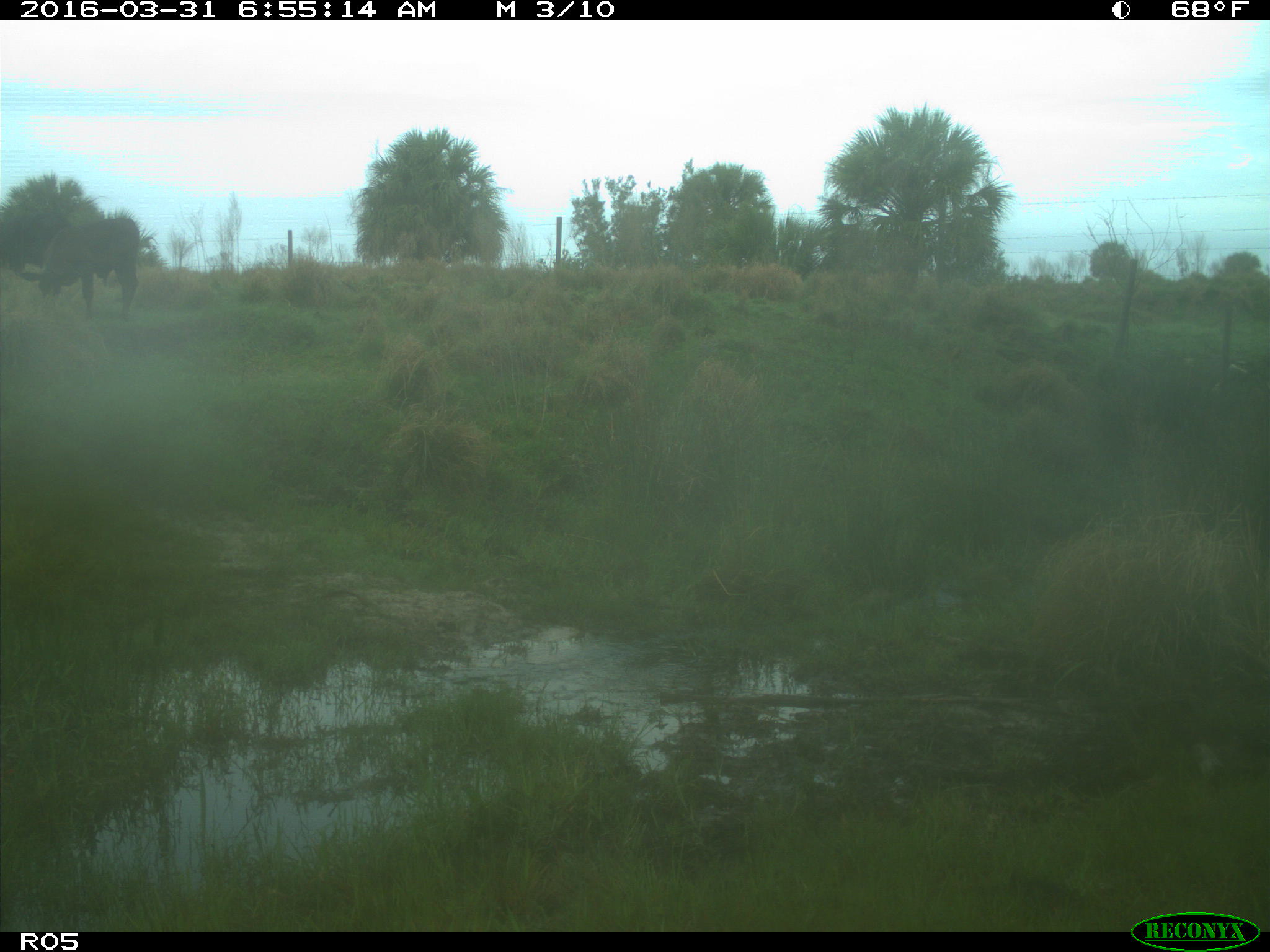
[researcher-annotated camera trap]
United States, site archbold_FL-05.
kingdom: Animalia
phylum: Chordata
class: Mammalia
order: Artiodactyla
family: Bovidae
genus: Bos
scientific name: Bos taurus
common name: domestic cow